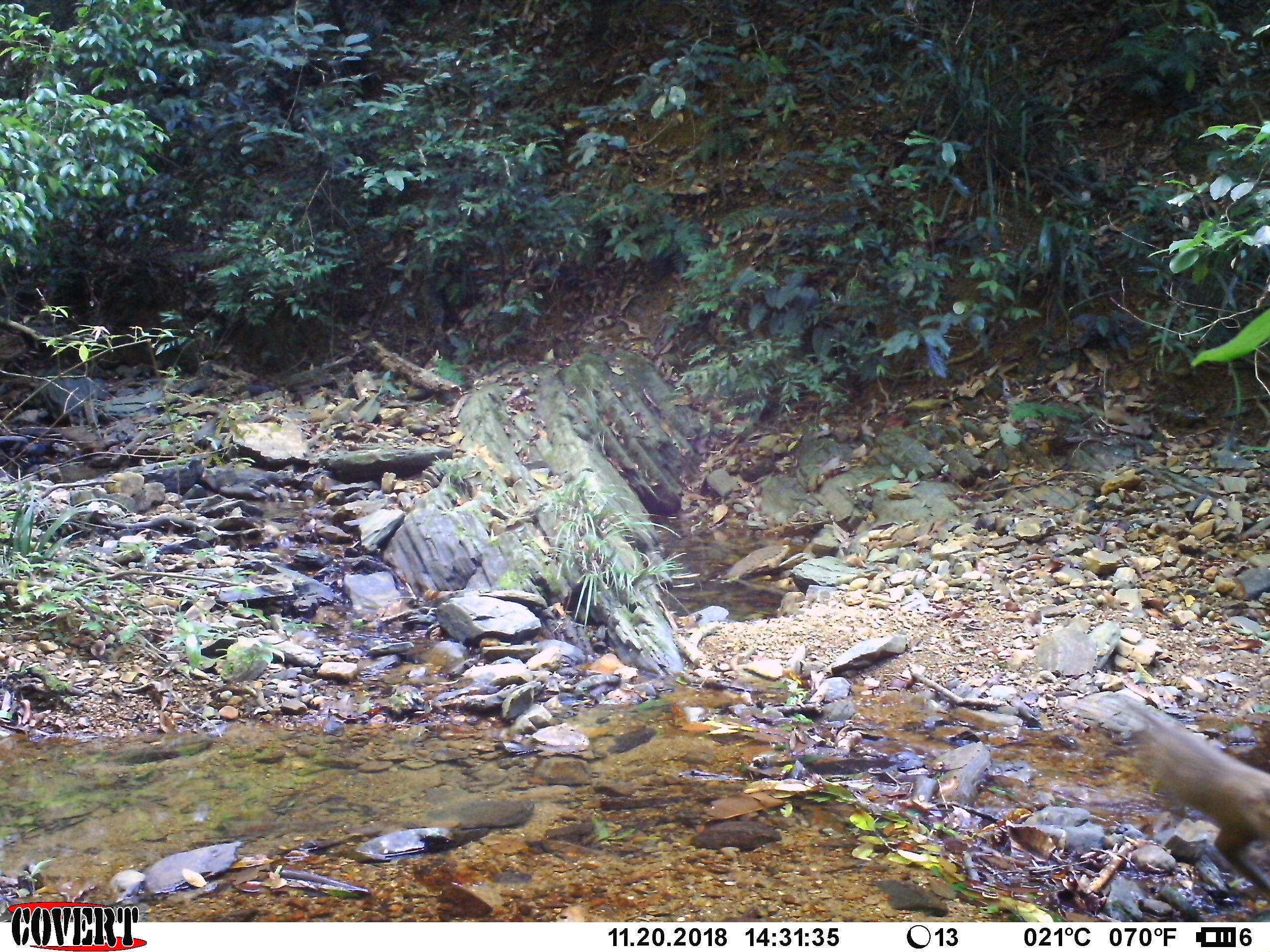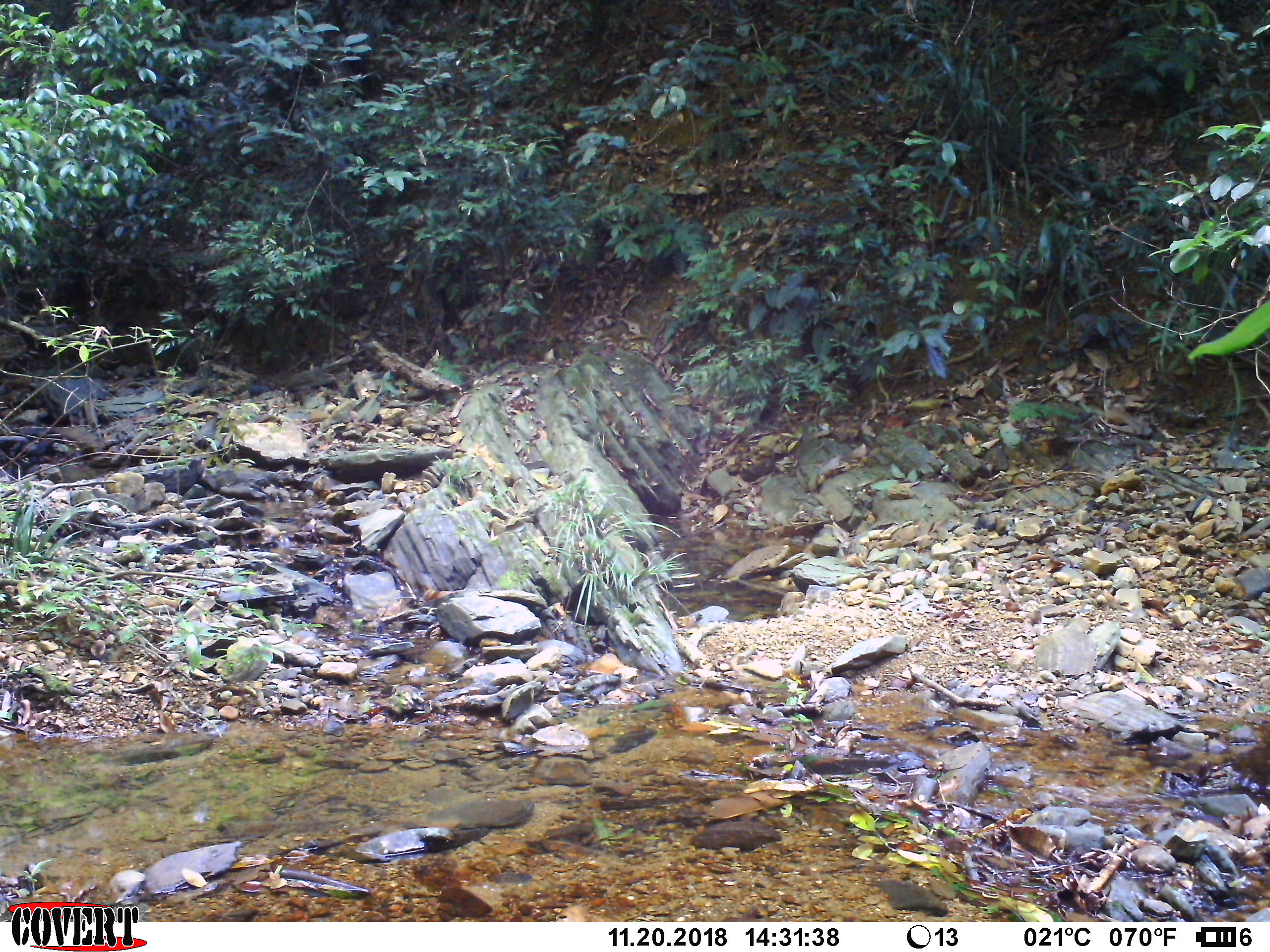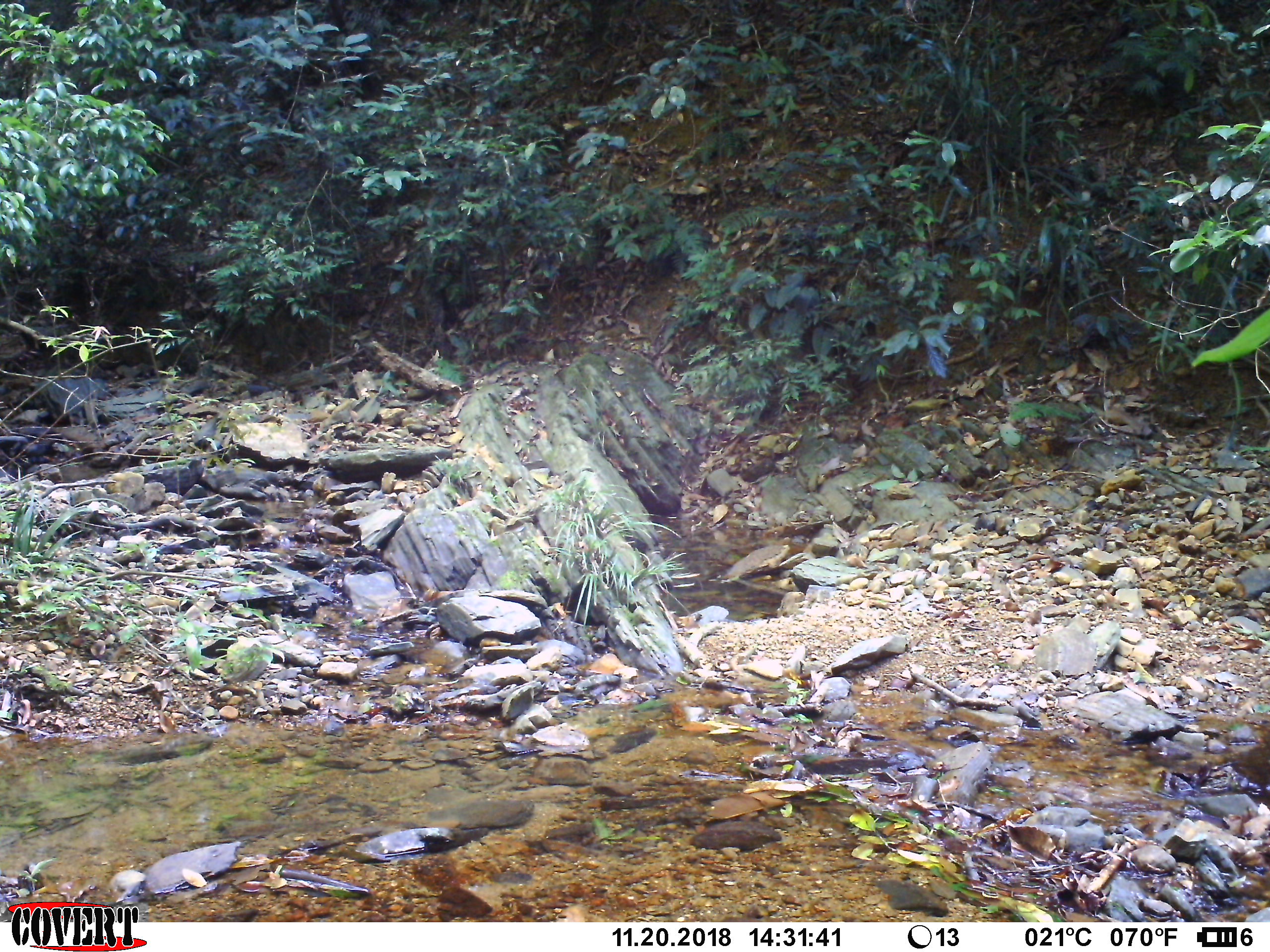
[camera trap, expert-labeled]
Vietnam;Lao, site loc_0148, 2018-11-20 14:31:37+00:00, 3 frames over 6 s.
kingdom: Animalia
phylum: Chordata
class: Mammalia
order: Primates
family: Cercopithecidae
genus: Macaca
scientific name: Macaca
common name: macaques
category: assam or rhesus macaque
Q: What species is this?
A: Assam or rhesus macaque (macaques) (Macaca).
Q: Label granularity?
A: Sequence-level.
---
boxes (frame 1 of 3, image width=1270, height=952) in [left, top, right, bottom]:
assam or rhesus macaque: [1139, 712, 1270, 899]